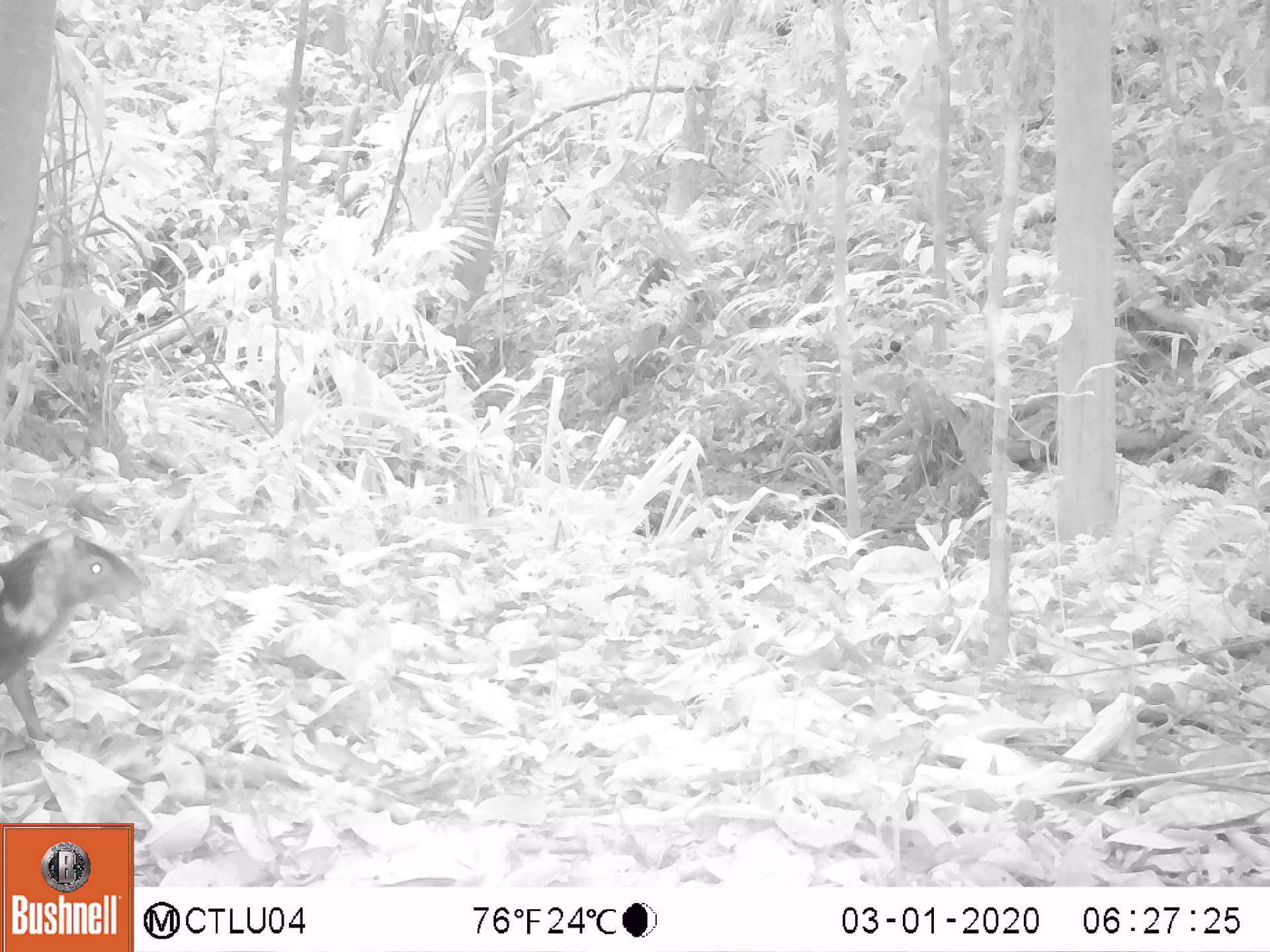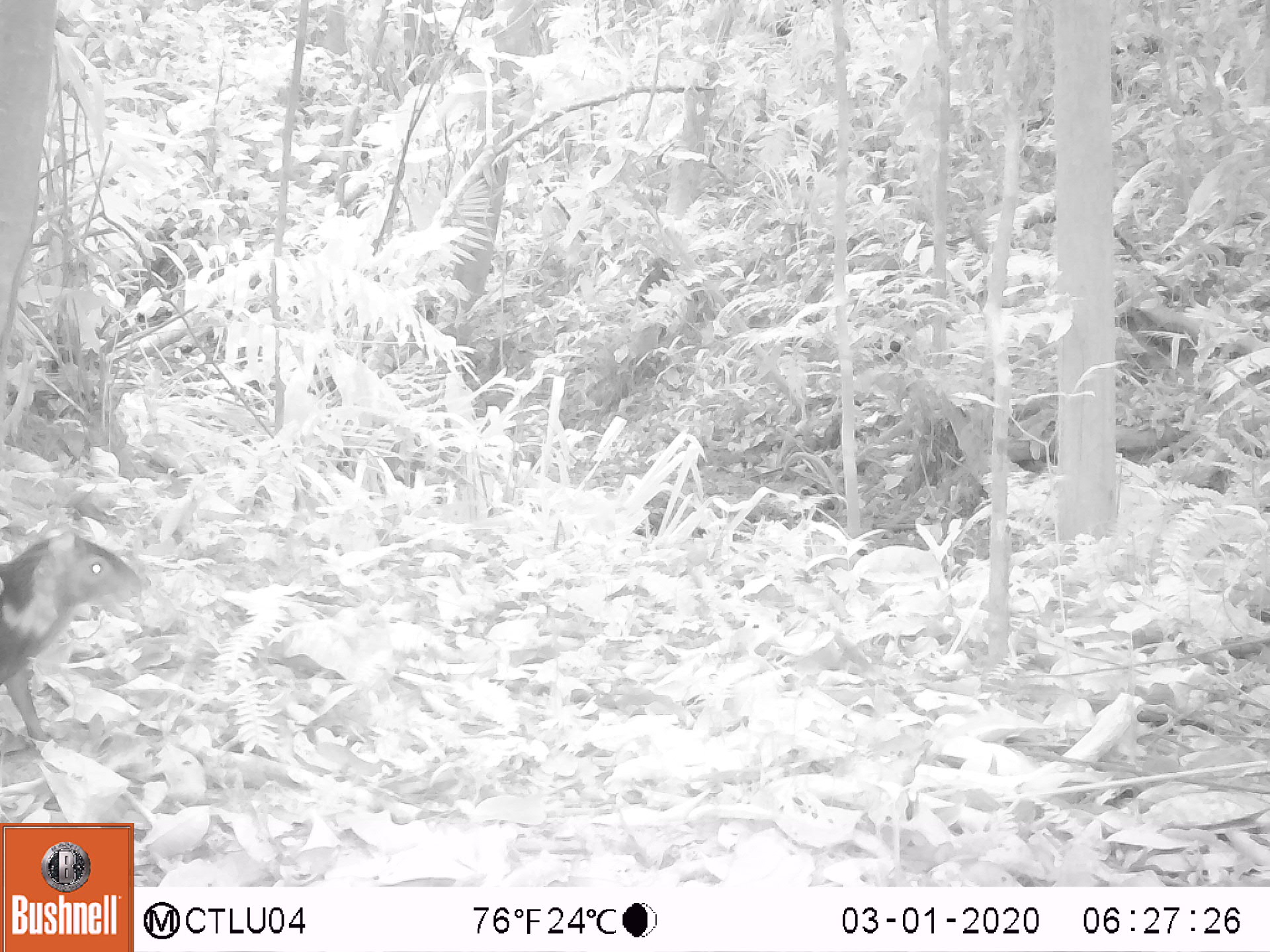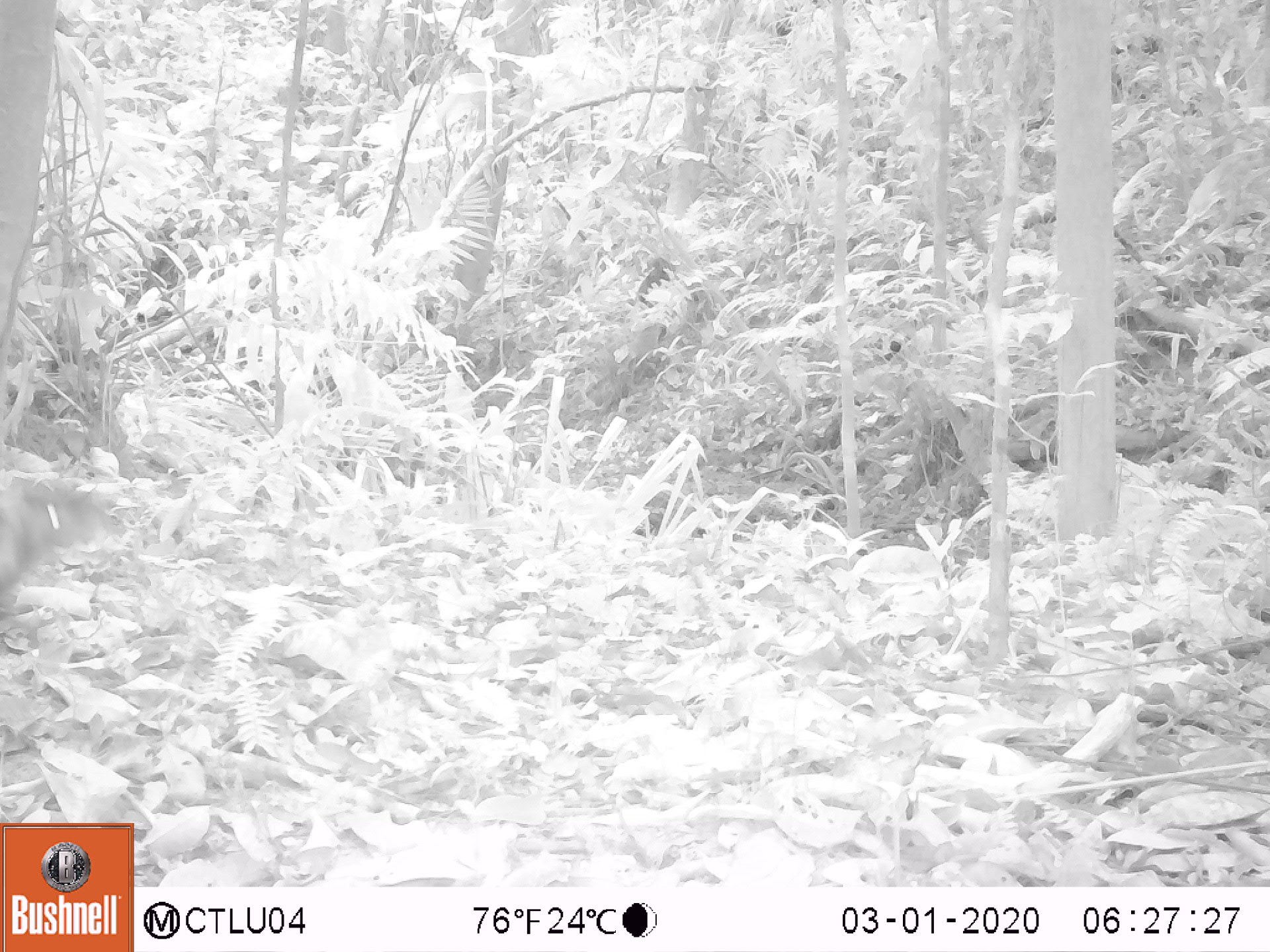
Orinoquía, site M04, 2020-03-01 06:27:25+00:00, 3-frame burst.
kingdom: Animalia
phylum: Chordata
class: Mammalia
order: Rodentia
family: Dasyproctidae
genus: Dasyprocta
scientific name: Dasyprocta fuliginosa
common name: black agouti